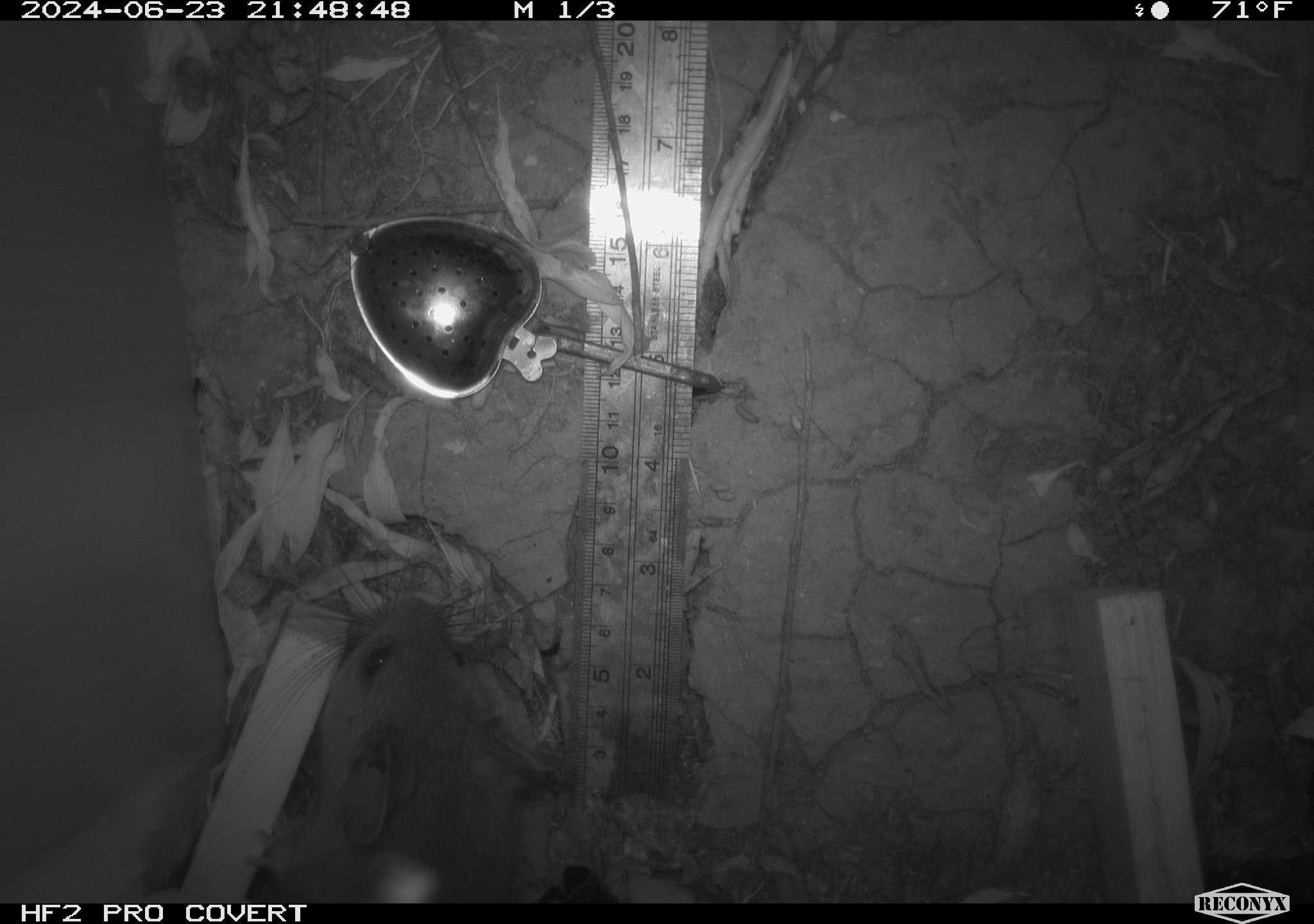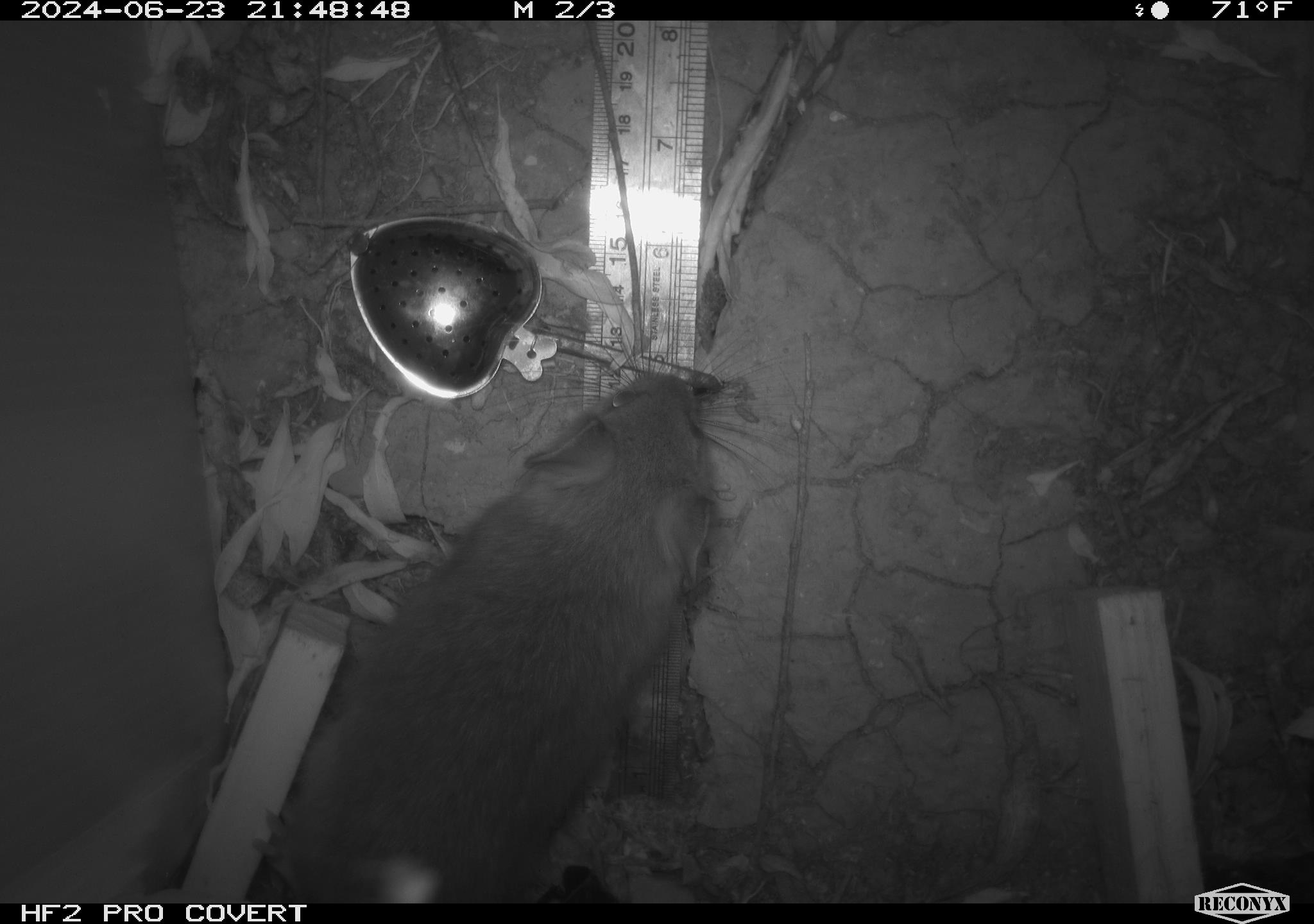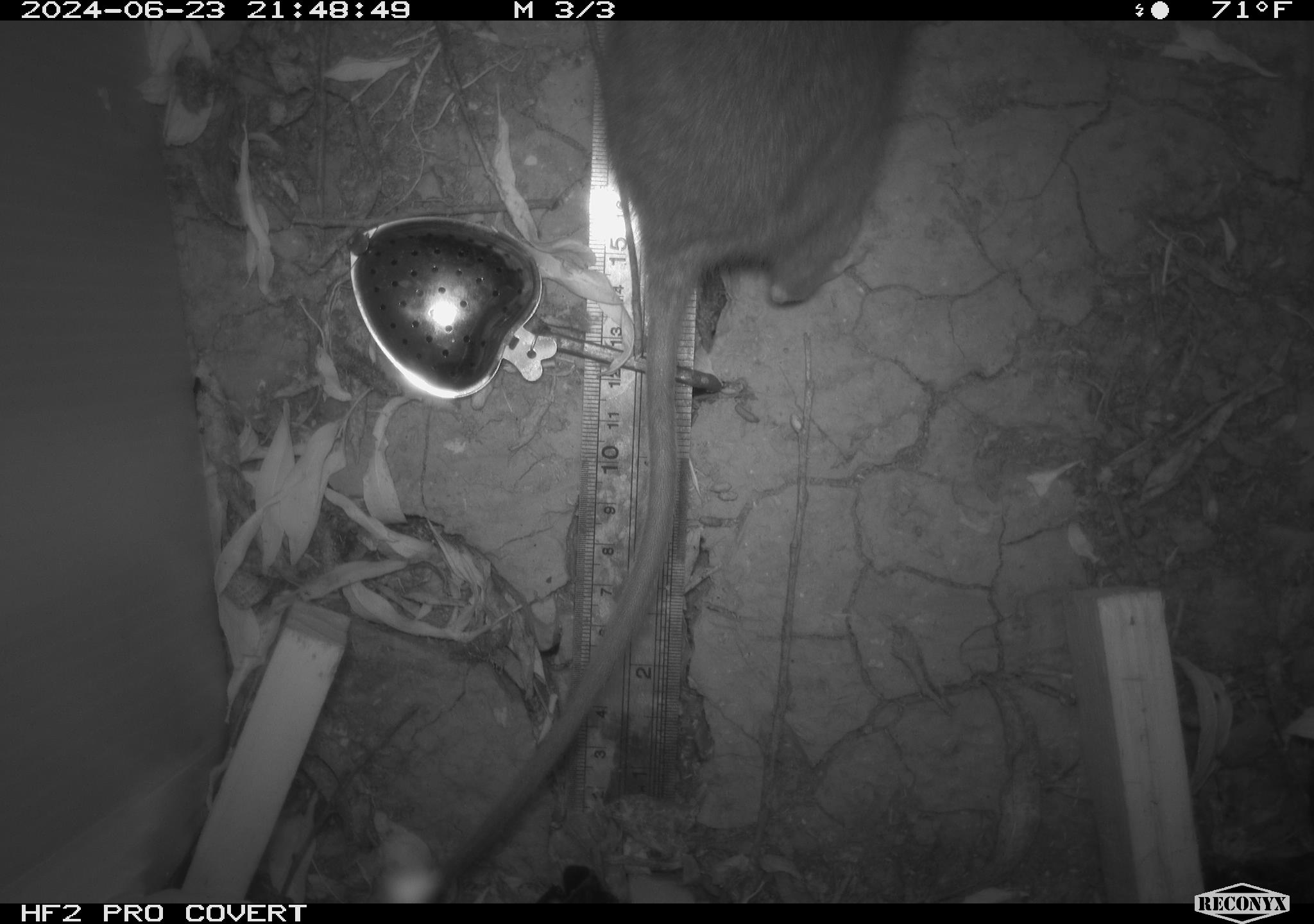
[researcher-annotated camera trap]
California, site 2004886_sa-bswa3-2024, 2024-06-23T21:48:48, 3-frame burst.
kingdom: Animalia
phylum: Chordata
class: Mammalia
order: Rodentia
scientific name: Rodentia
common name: woodrat or rat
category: woodrat or rat species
Woodrat or rat species (woodrat or rat) (Rodentia).